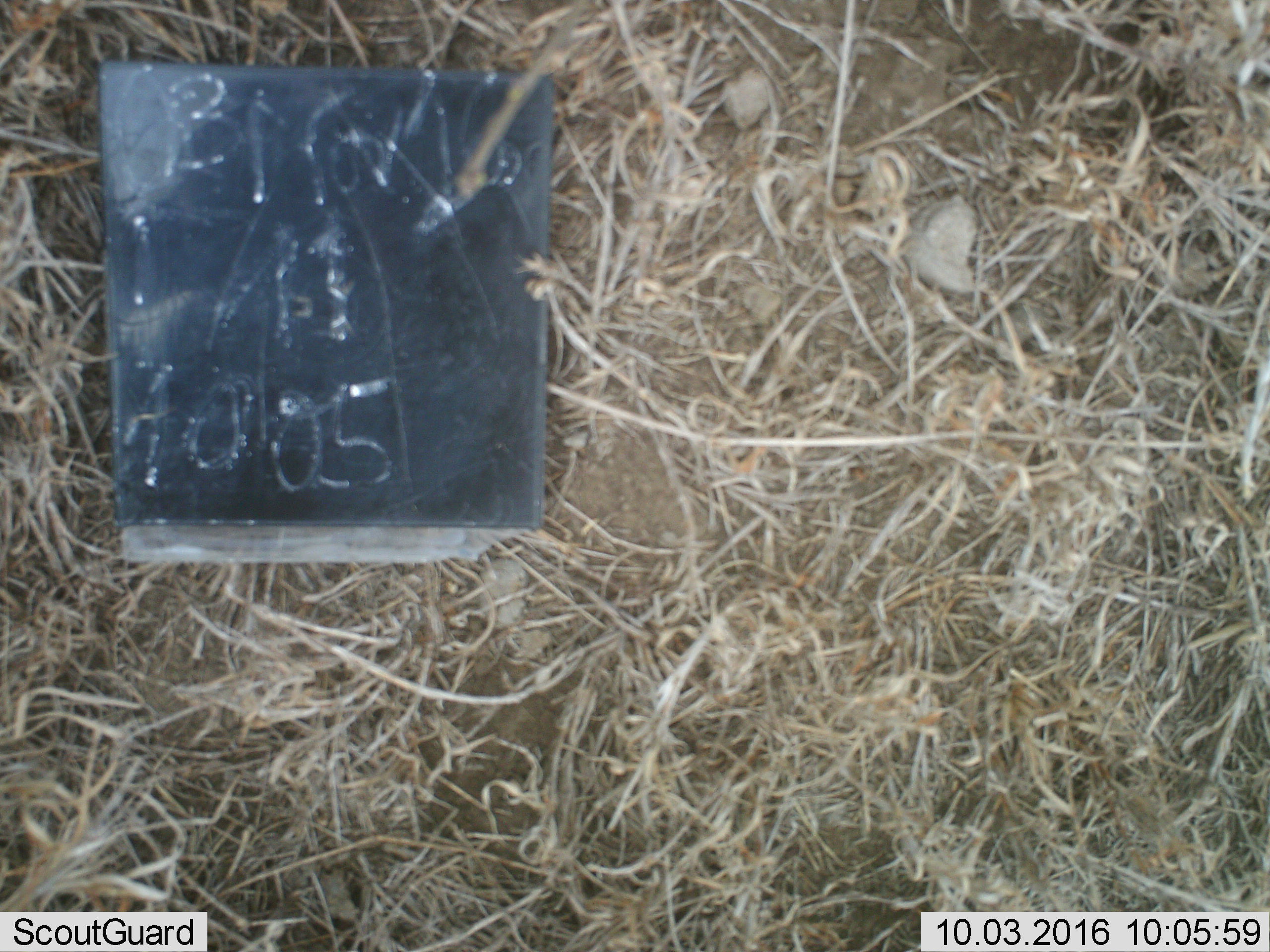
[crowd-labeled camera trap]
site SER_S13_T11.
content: unidentified animal